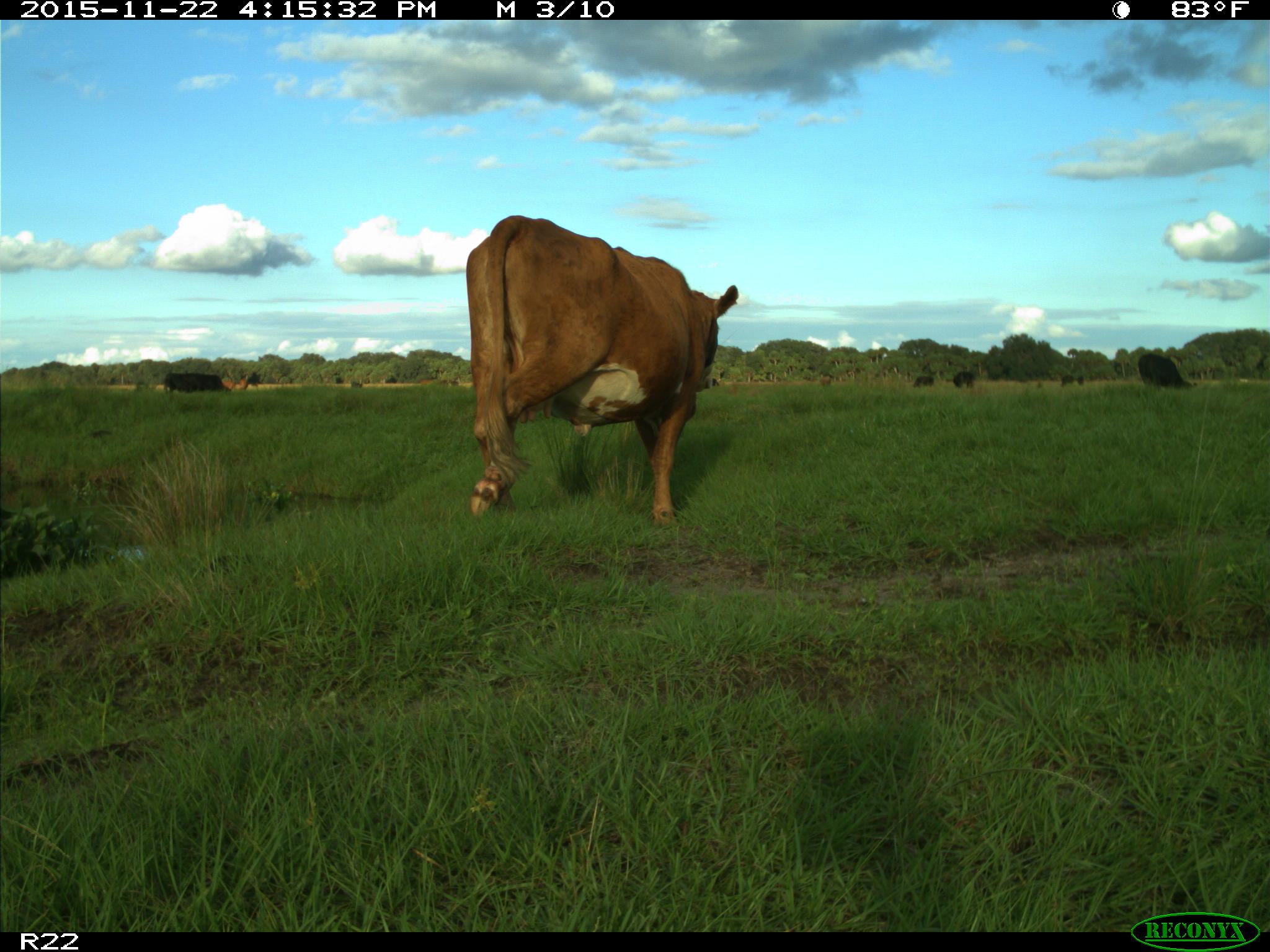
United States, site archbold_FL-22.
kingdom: Animalia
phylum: Chordata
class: Mammalia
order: Artiodactyla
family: Bovidae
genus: Bos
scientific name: Bos taurus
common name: domestic cow